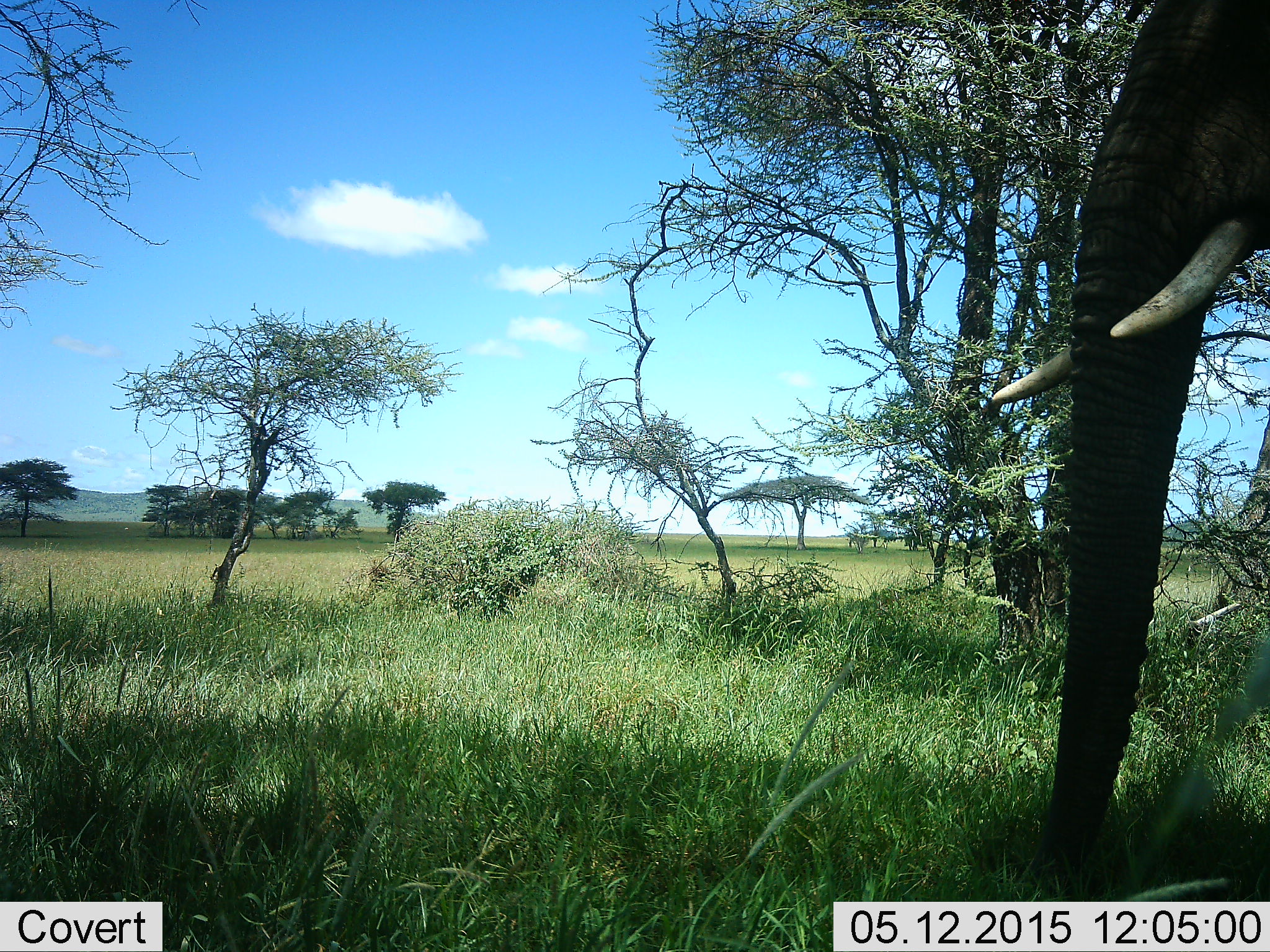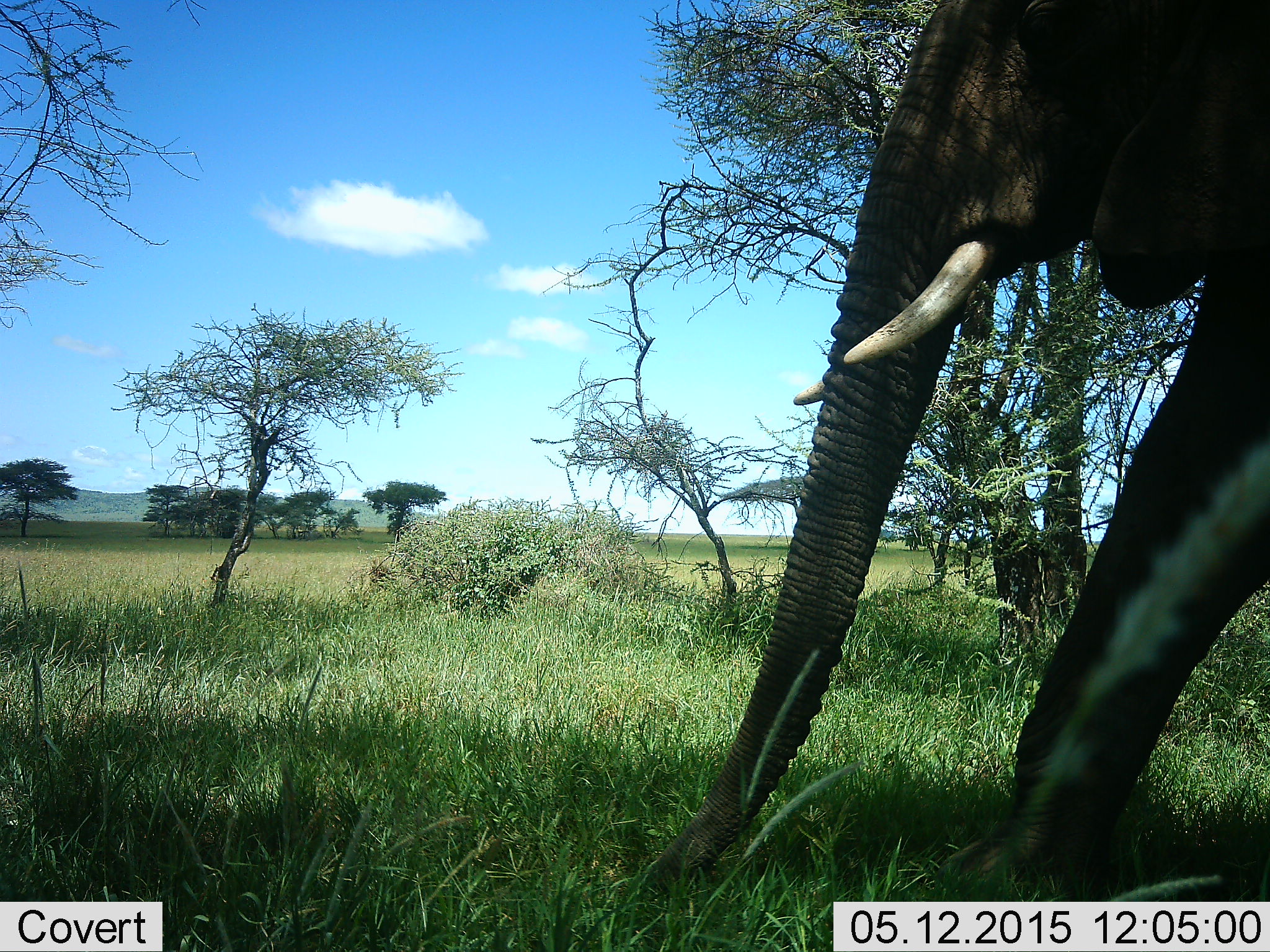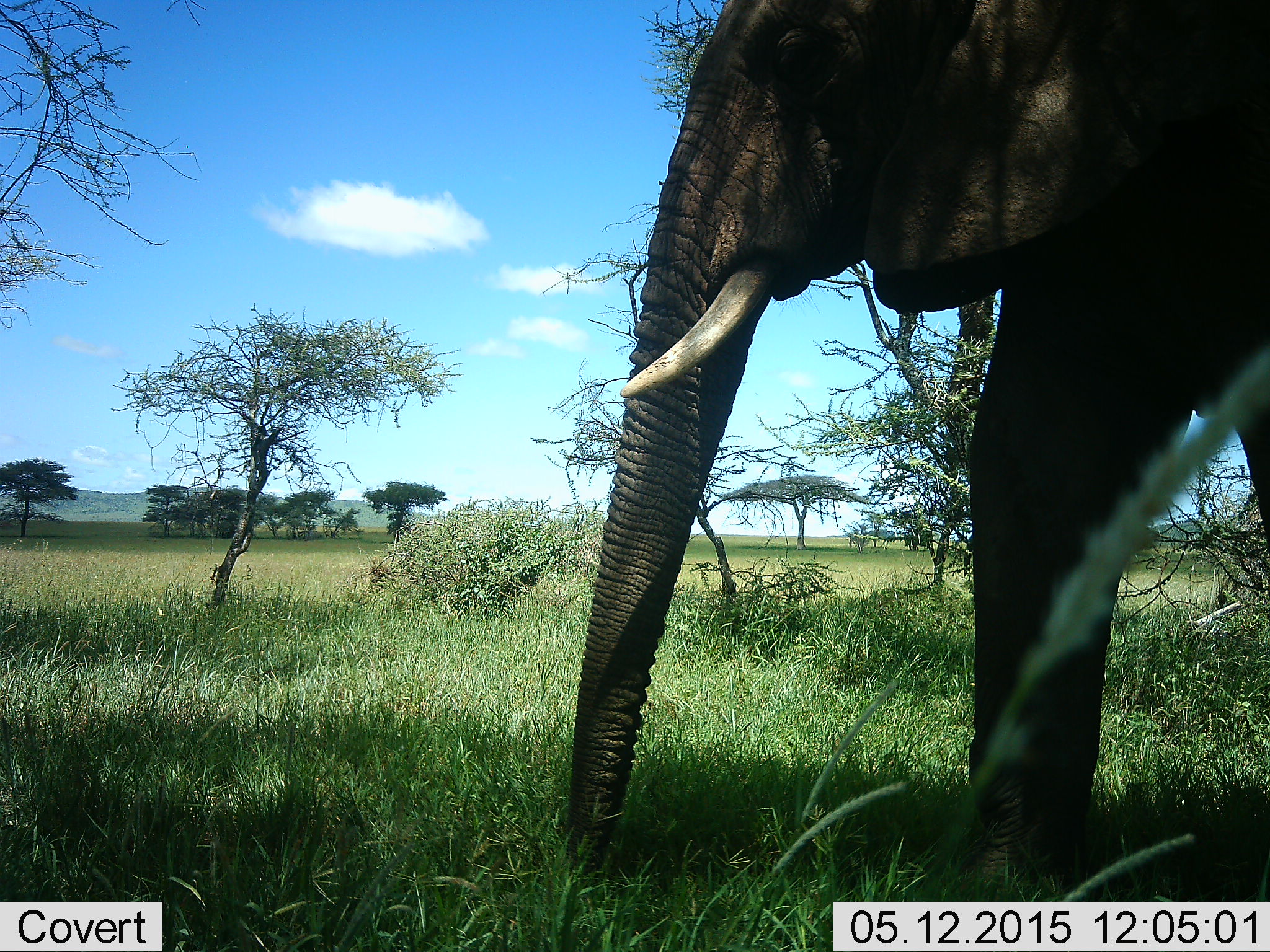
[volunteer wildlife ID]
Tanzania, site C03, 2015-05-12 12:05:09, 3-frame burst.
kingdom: Animalia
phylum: Chordata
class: Mammalia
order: Proboscidea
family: Elephantidae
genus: Loxodonta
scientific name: Loxodonta africana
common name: african bush elephant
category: elephant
Elephant (african bush elephant) (Loxodonta africana), count 1. Behavior (volunteer vote fractions): standing 0%, resting 0%, moving 100%, interacting 0%. Young present (vote fraction): 0%. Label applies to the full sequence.